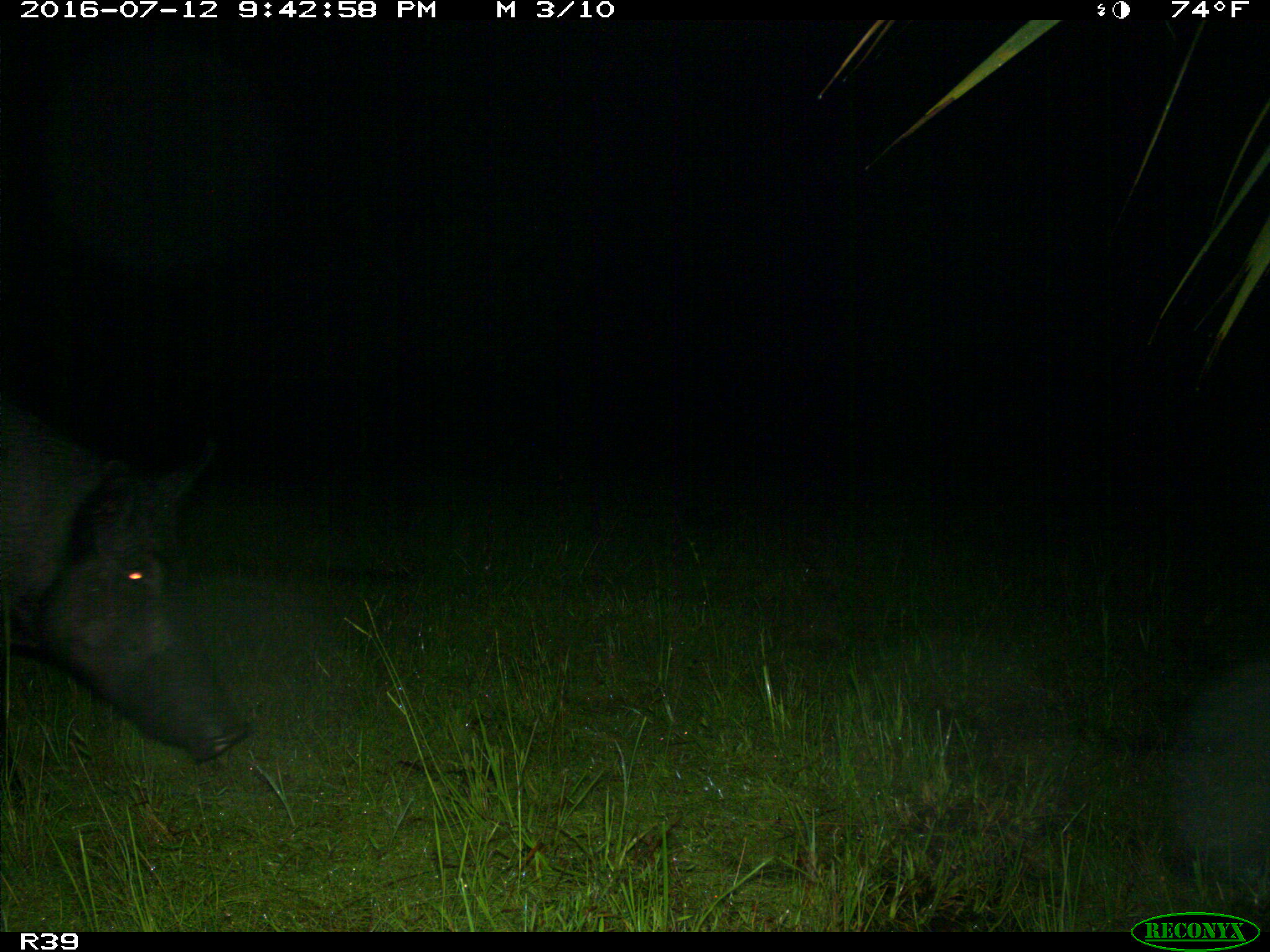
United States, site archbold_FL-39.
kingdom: Animalia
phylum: Chordata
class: Mammalia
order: Artiodactyla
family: Suidae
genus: Sus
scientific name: Sus scrofa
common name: wild boar